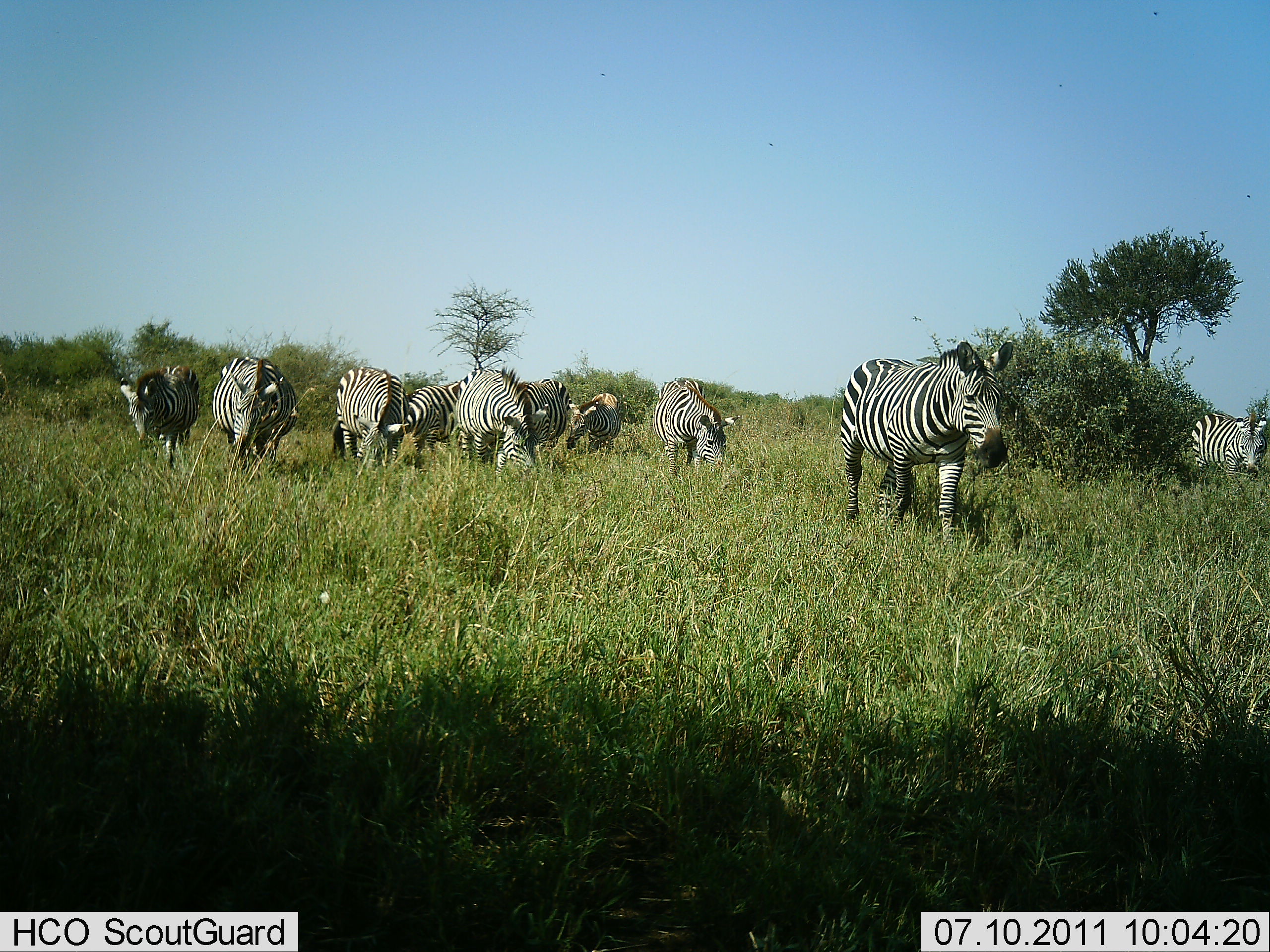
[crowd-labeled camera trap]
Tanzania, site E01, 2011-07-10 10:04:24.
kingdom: Animalia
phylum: Chordata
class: Mammalia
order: Perissodactyla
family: Equidae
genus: Equus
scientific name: Equus quagga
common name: plains zebra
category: zebra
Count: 10.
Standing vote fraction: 36%.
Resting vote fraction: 0%.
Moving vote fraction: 43%.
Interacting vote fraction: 7%.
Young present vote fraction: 14%.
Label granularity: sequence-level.